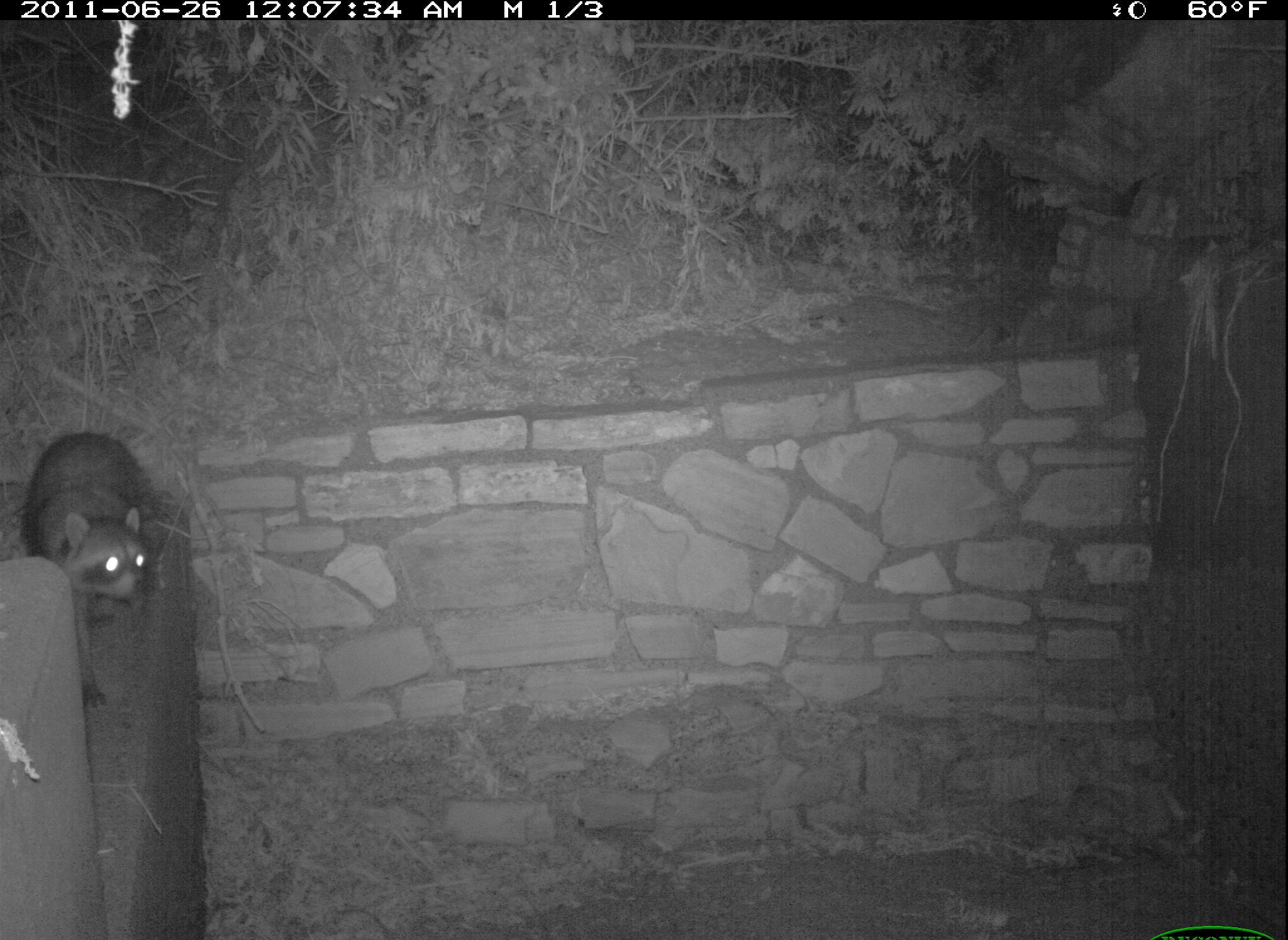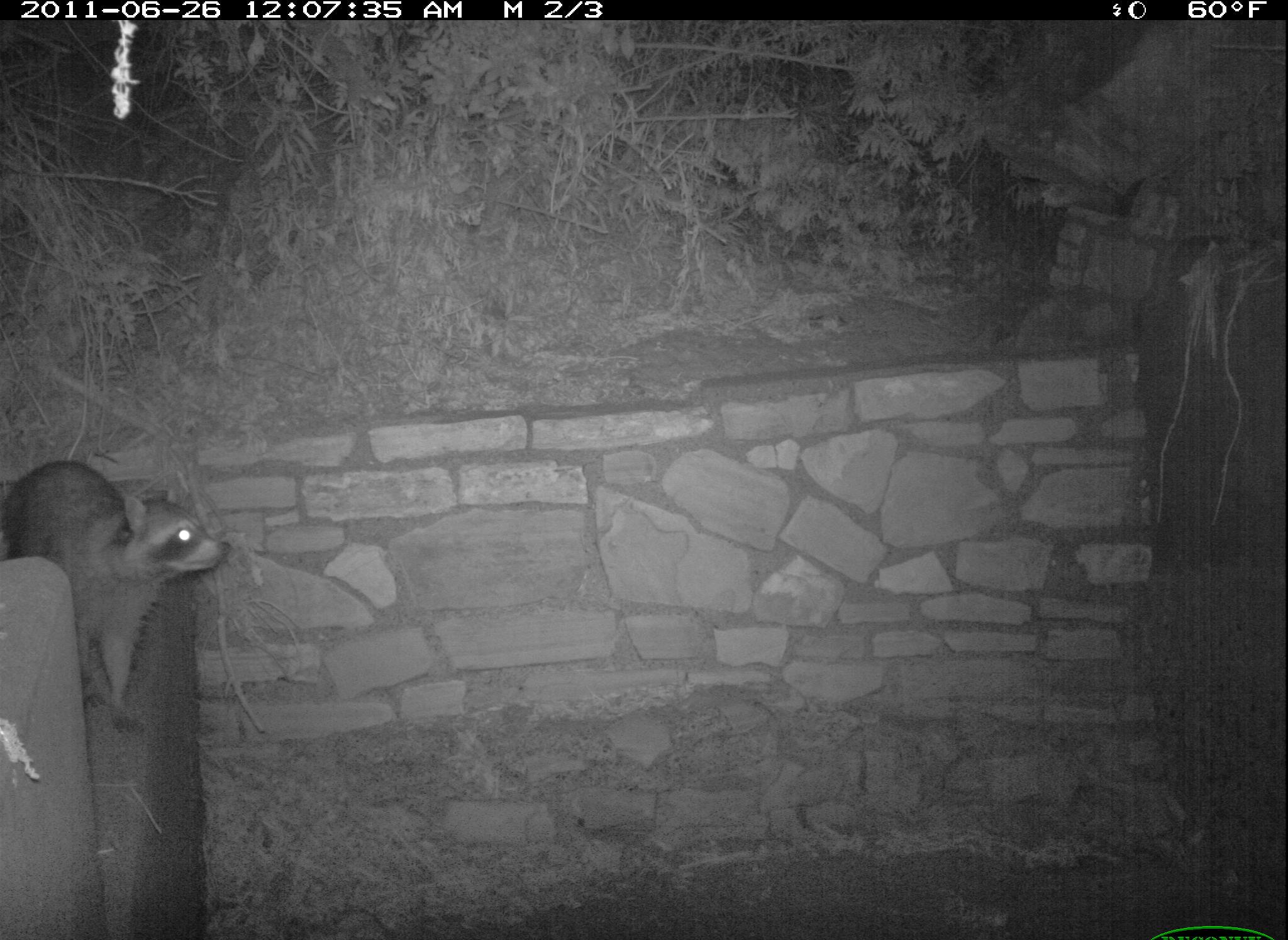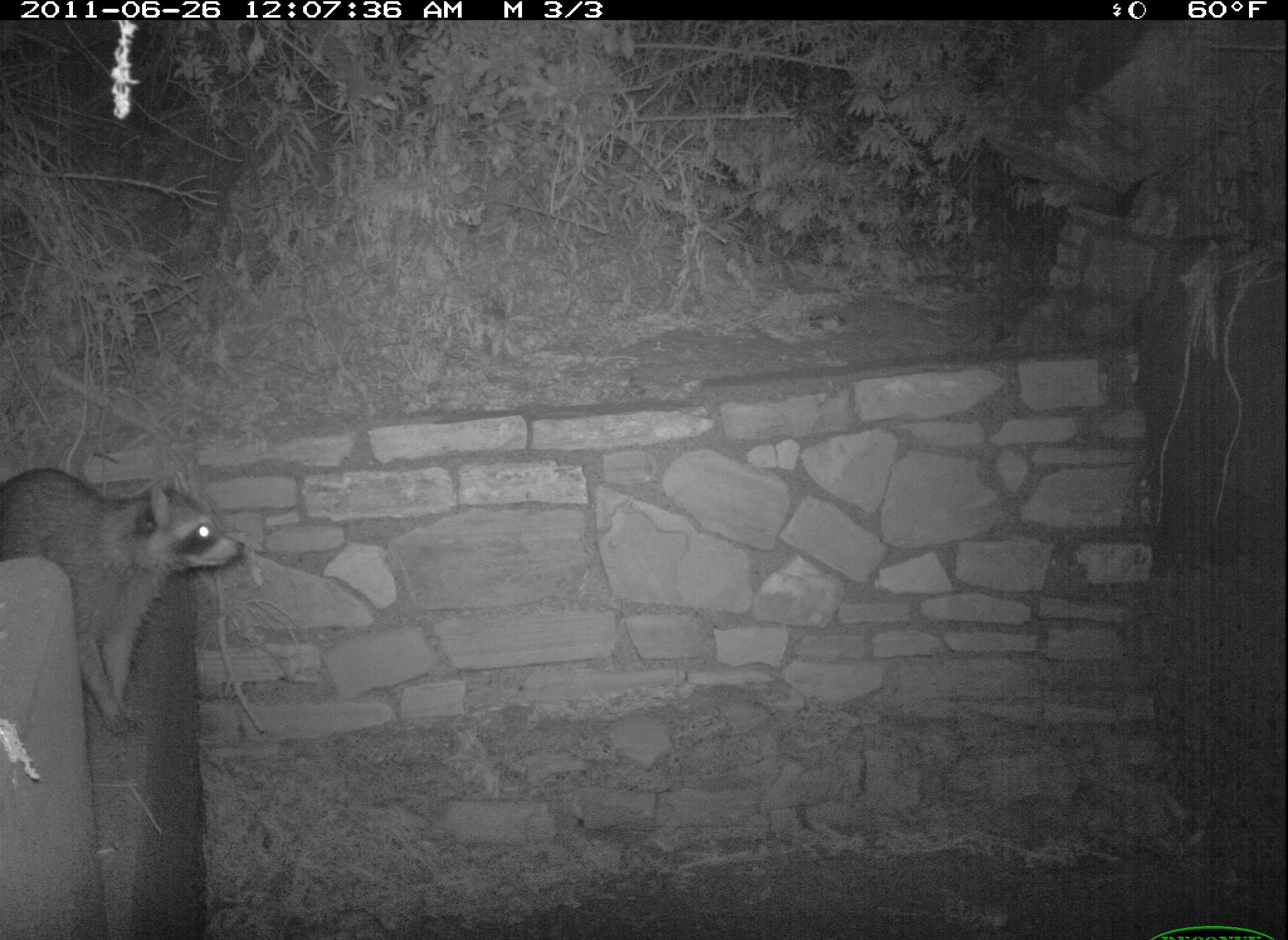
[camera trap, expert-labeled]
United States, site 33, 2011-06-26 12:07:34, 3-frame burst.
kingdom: Animalia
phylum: Chordata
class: Mammalia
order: Carnivora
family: Procyonidae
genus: Procyon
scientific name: Procyon lotor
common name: raccoon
Raccoon (Procyon lotor).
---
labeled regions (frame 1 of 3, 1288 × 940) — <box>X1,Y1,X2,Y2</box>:
raccoon: <box>14,414,180,726</box>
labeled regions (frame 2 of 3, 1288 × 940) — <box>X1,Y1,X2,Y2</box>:
raccoon: <box>0,451,245,741</box>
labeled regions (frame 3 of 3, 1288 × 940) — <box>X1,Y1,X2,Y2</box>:
raccoon: <box>0,462,264,744</box>